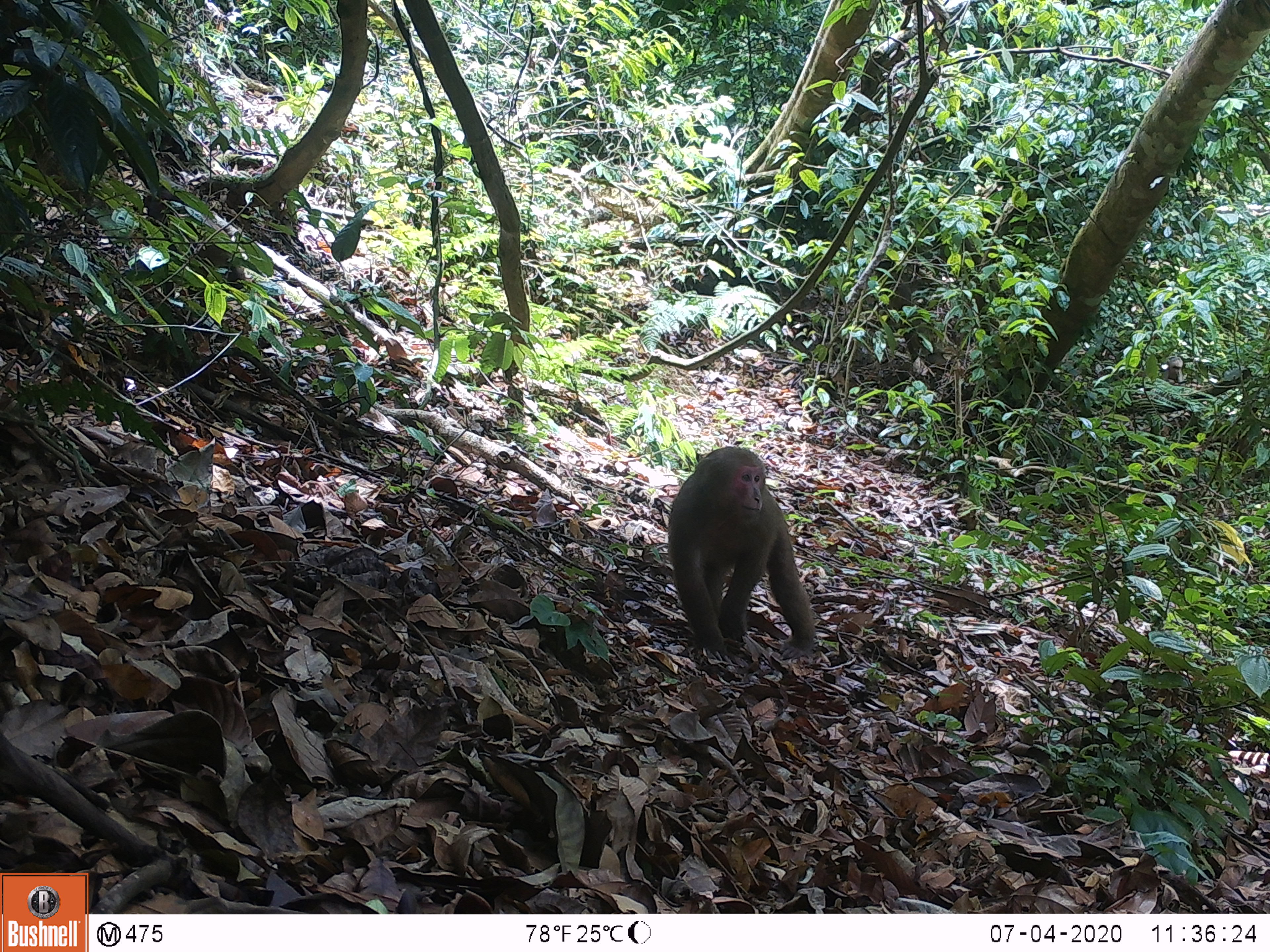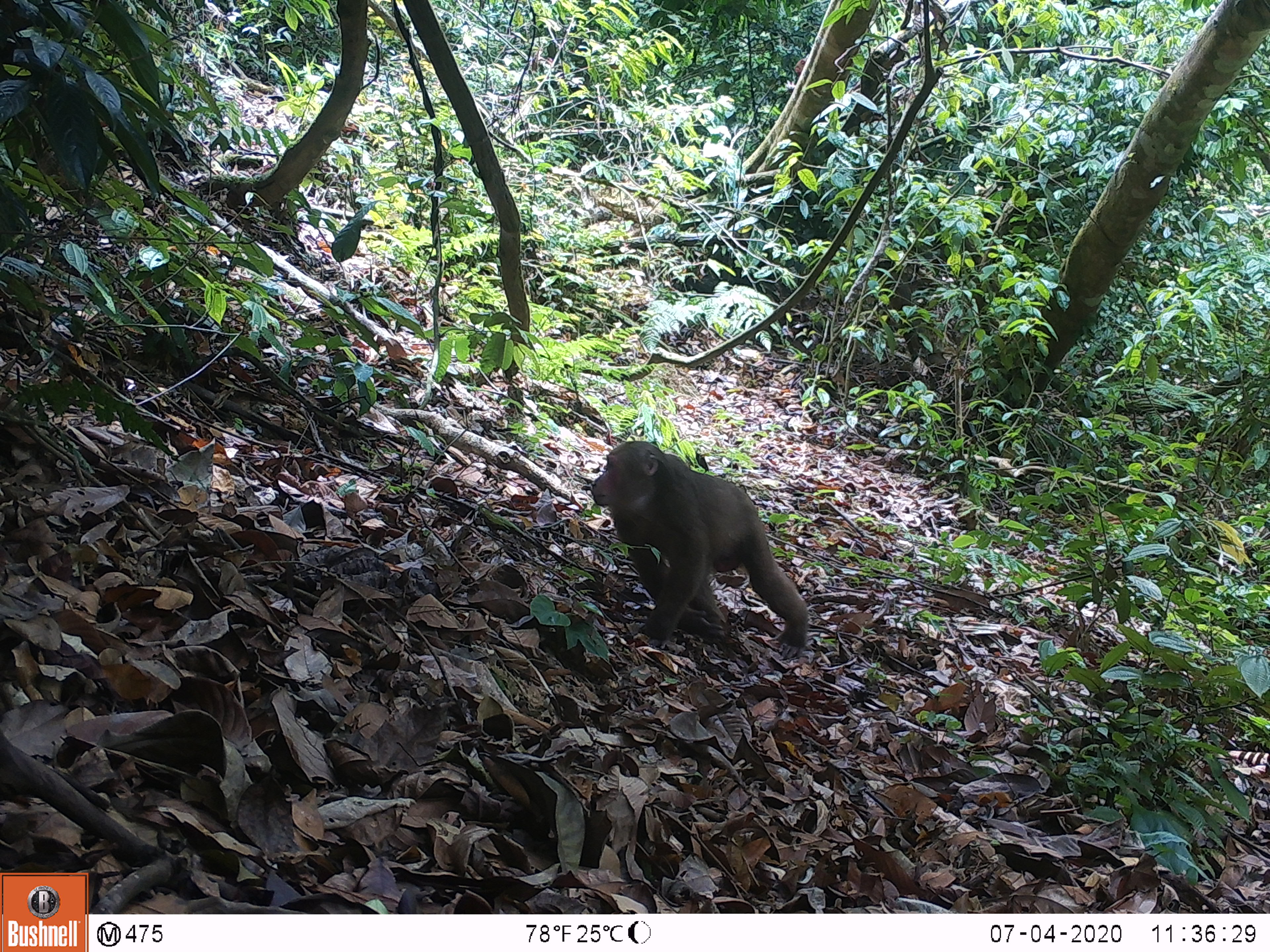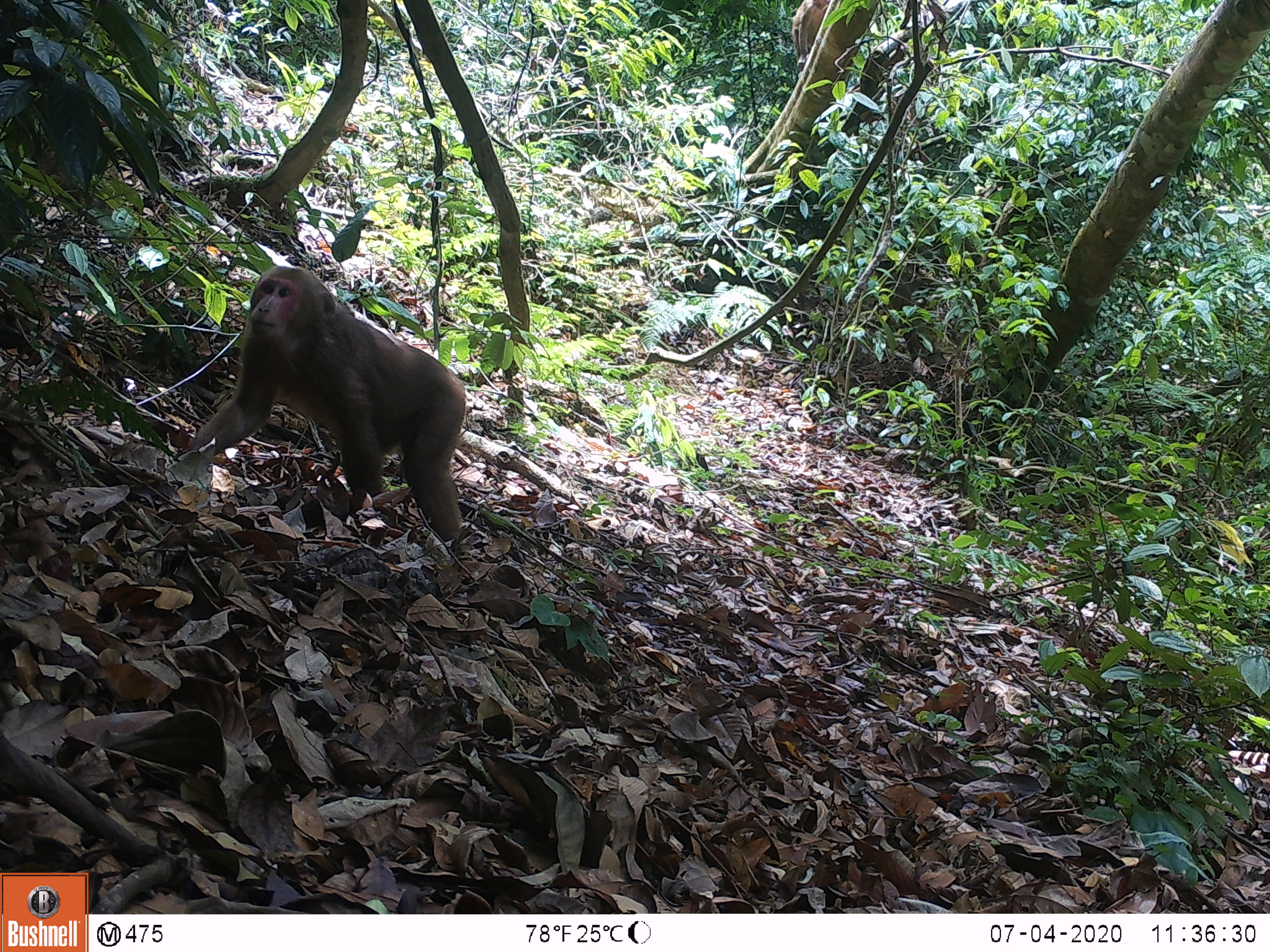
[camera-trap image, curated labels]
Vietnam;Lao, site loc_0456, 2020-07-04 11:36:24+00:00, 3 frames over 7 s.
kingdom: Animalia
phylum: Chordata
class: Mammalia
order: Primates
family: Cercopithecidae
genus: Macaca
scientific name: Macaca arctoides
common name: stump-tailed macaque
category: stump tailed macaque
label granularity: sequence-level